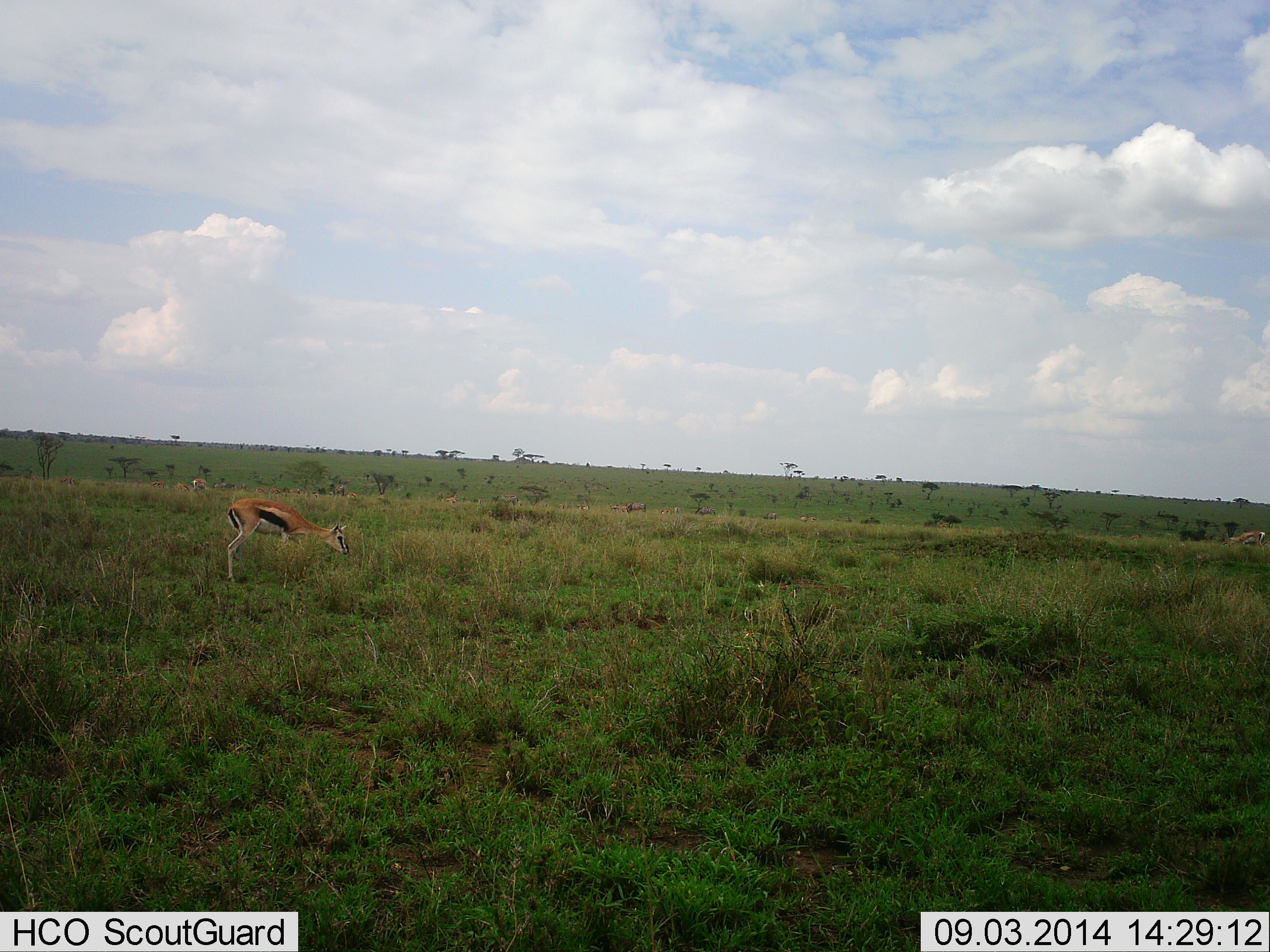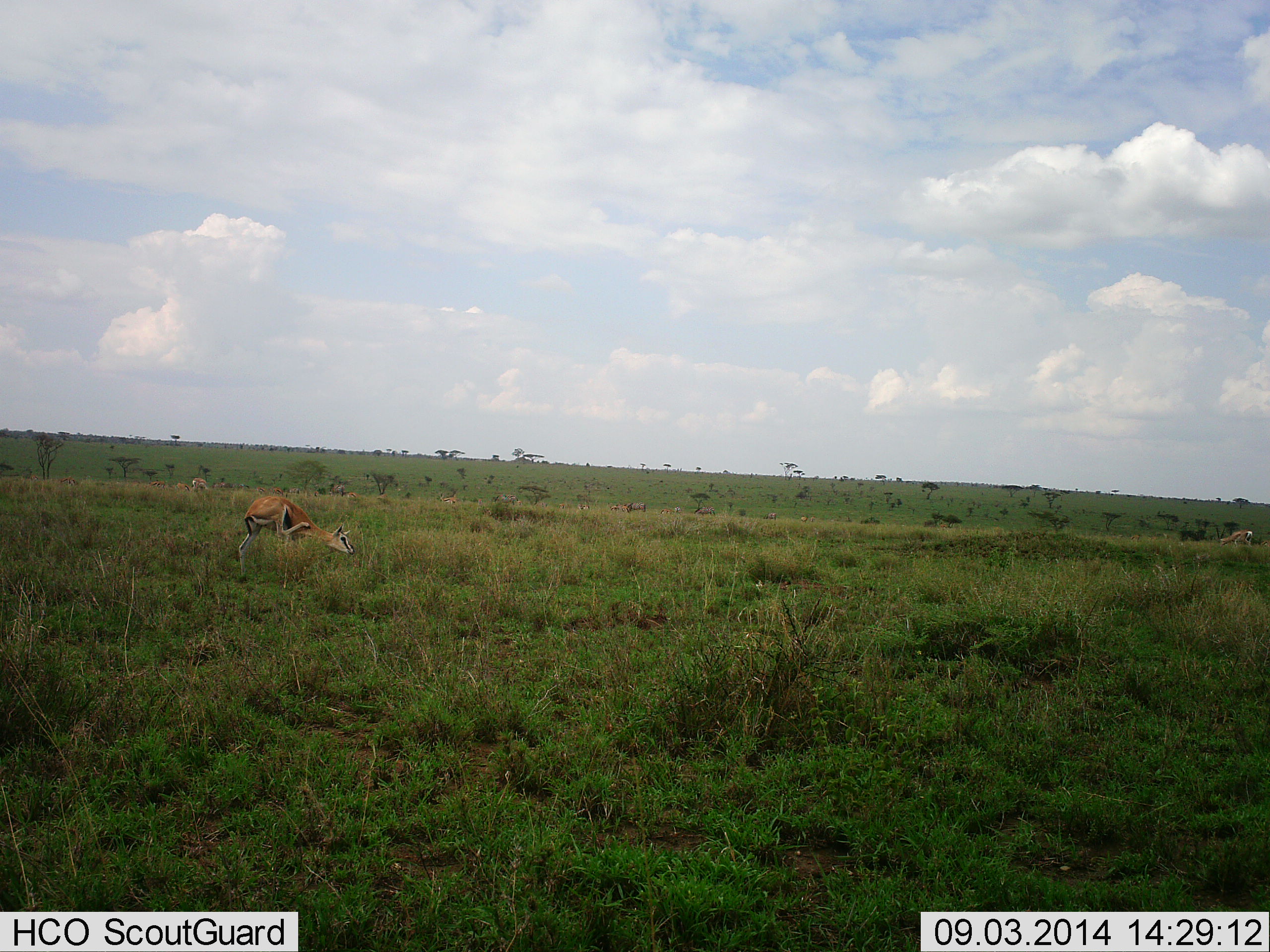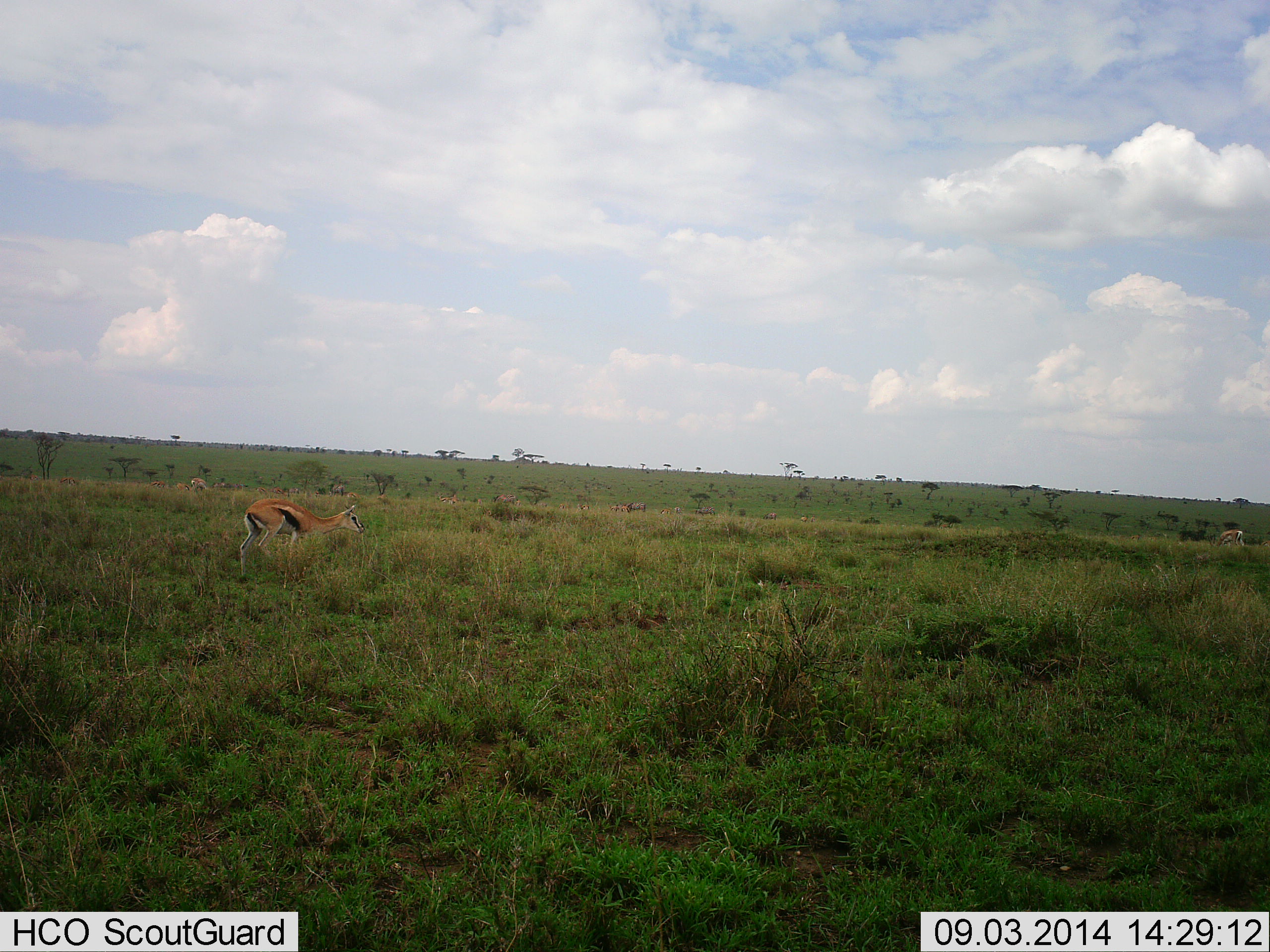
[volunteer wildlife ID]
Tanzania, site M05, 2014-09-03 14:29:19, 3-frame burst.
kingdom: Animalia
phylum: Chordata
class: Mammalia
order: Artiodactyla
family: Bovidae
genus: Eudorcas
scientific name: Eudorcas thomsonii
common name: thomson's gazelle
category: gazellethomsons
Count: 1.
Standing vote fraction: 45%.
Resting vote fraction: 0%.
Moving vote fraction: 45%.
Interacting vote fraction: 0%.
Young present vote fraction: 9%.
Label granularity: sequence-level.